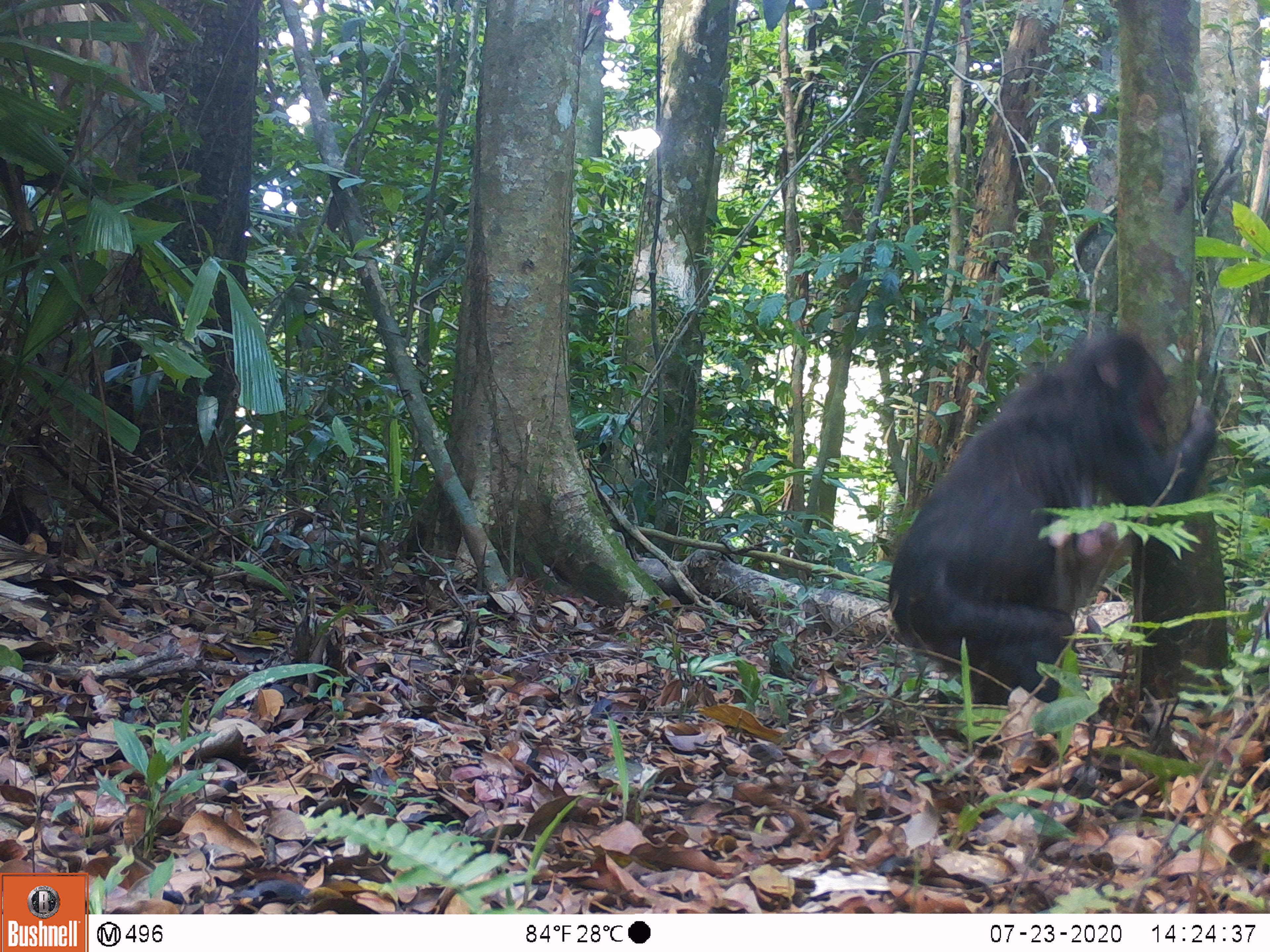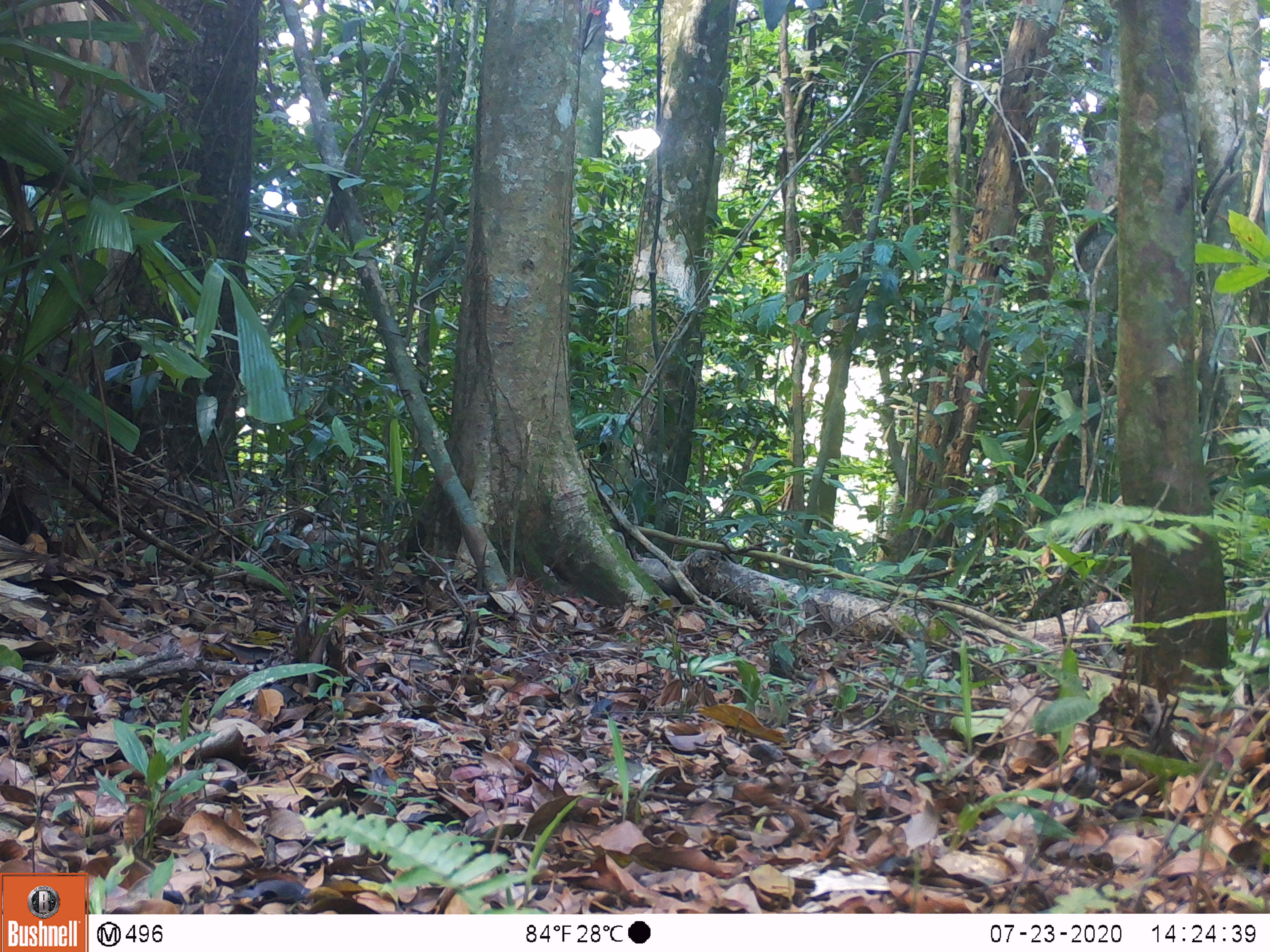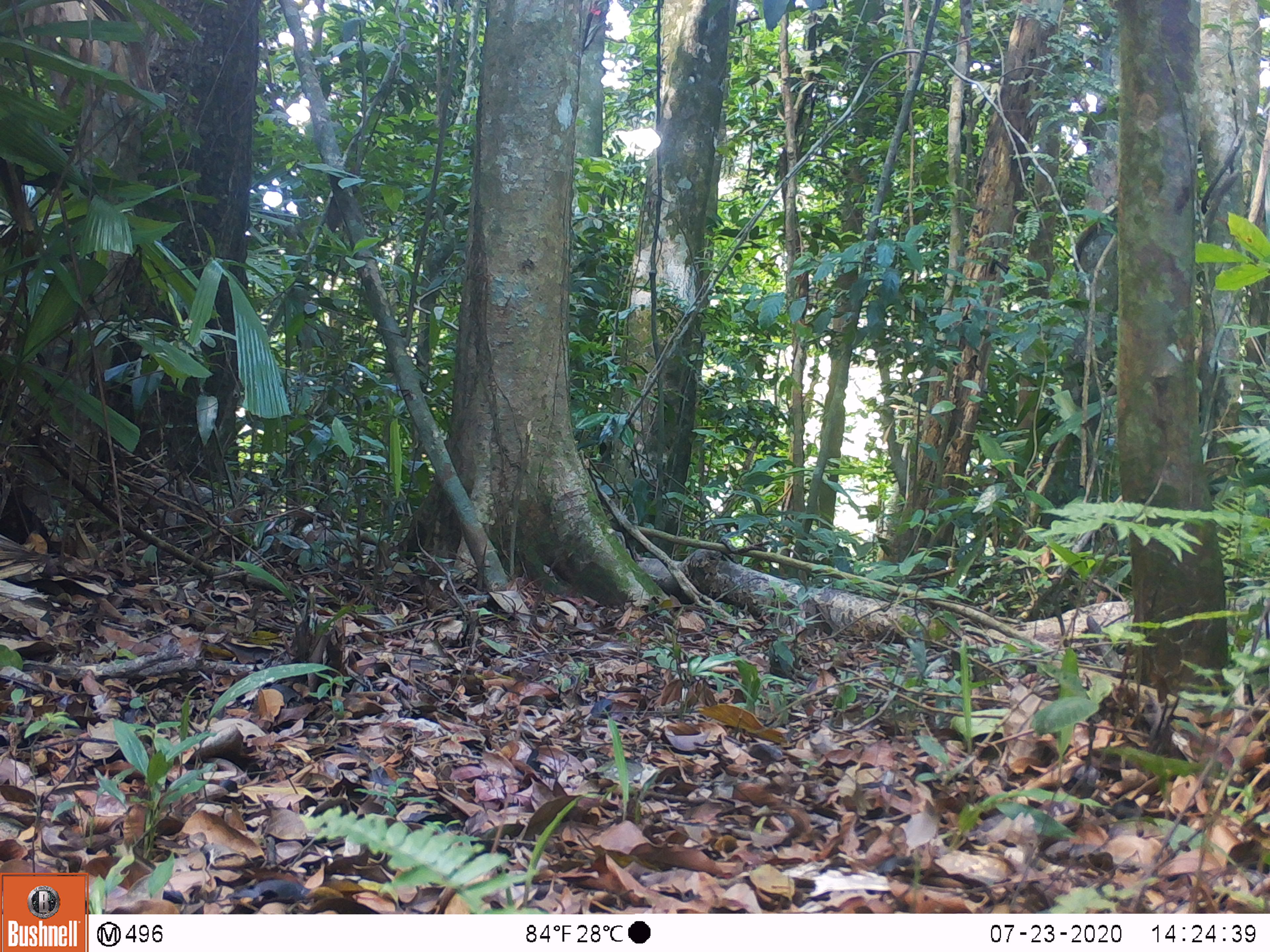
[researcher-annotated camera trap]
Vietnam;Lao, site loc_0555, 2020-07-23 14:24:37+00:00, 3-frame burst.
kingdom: Animalia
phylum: Chordata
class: Mammalia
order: Primates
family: Cercopithecidae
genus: Macaca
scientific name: Macaca arctoides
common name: stump-tailed macaque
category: stump tailed macaque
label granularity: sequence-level